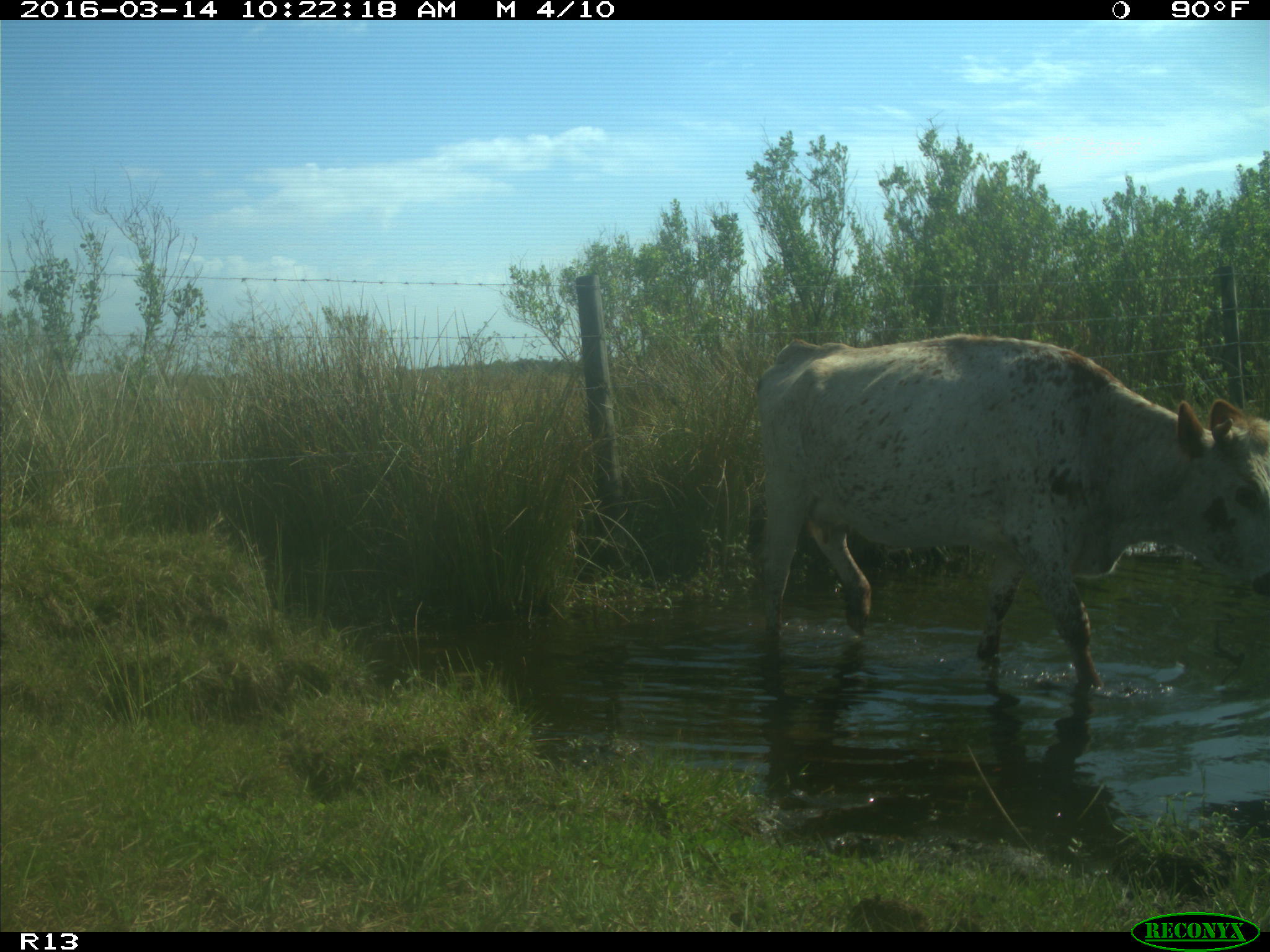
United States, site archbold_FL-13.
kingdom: Animalia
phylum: Chordata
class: Mammalia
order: Artiodactyla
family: Bovidae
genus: Bos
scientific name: Bos taurus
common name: domestic cow